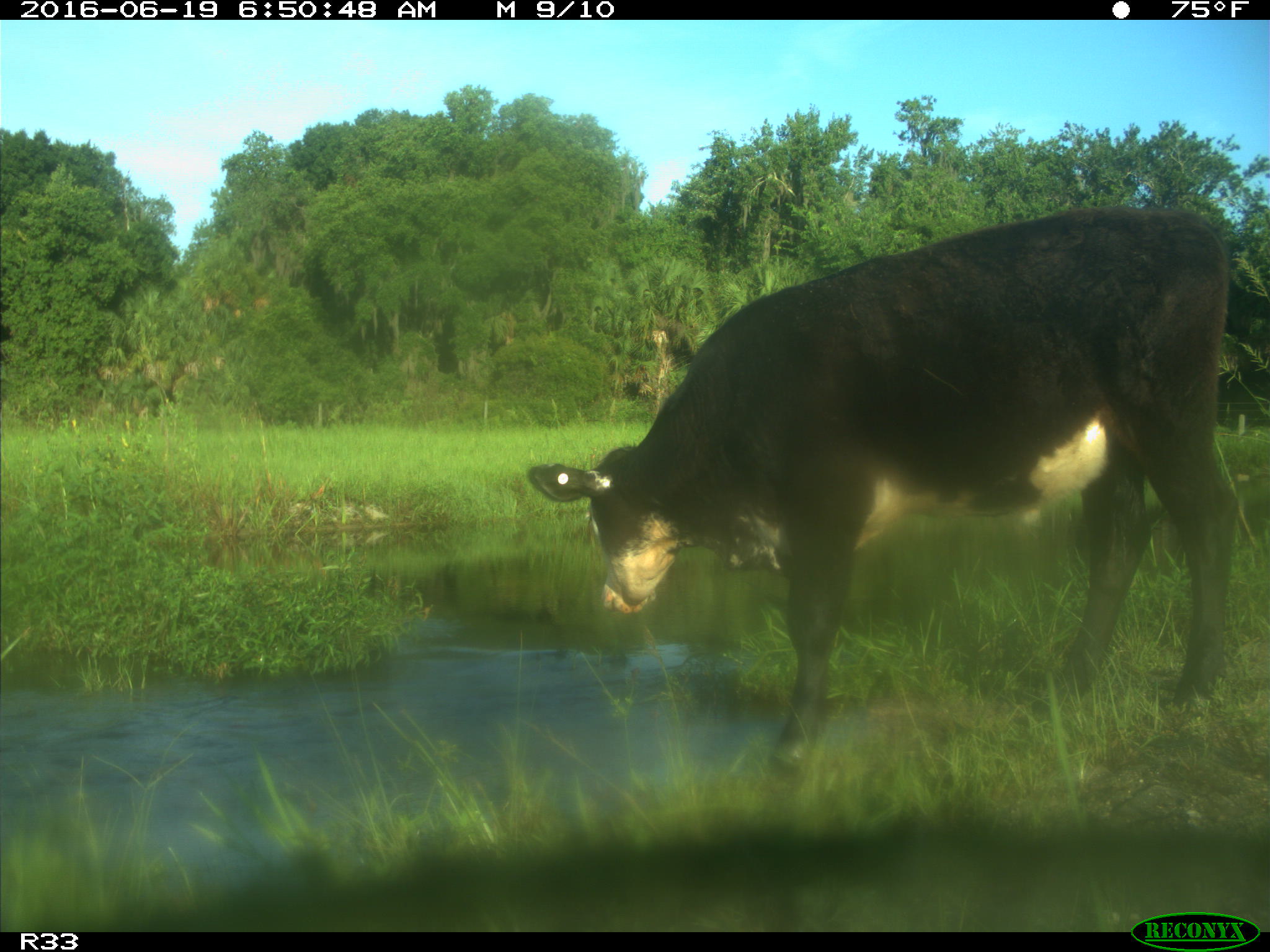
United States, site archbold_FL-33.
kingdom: Animalia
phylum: Chordata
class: Mammalia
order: Artiodactyla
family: Bovidae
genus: Bos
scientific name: Bos taurus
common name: domestic cow